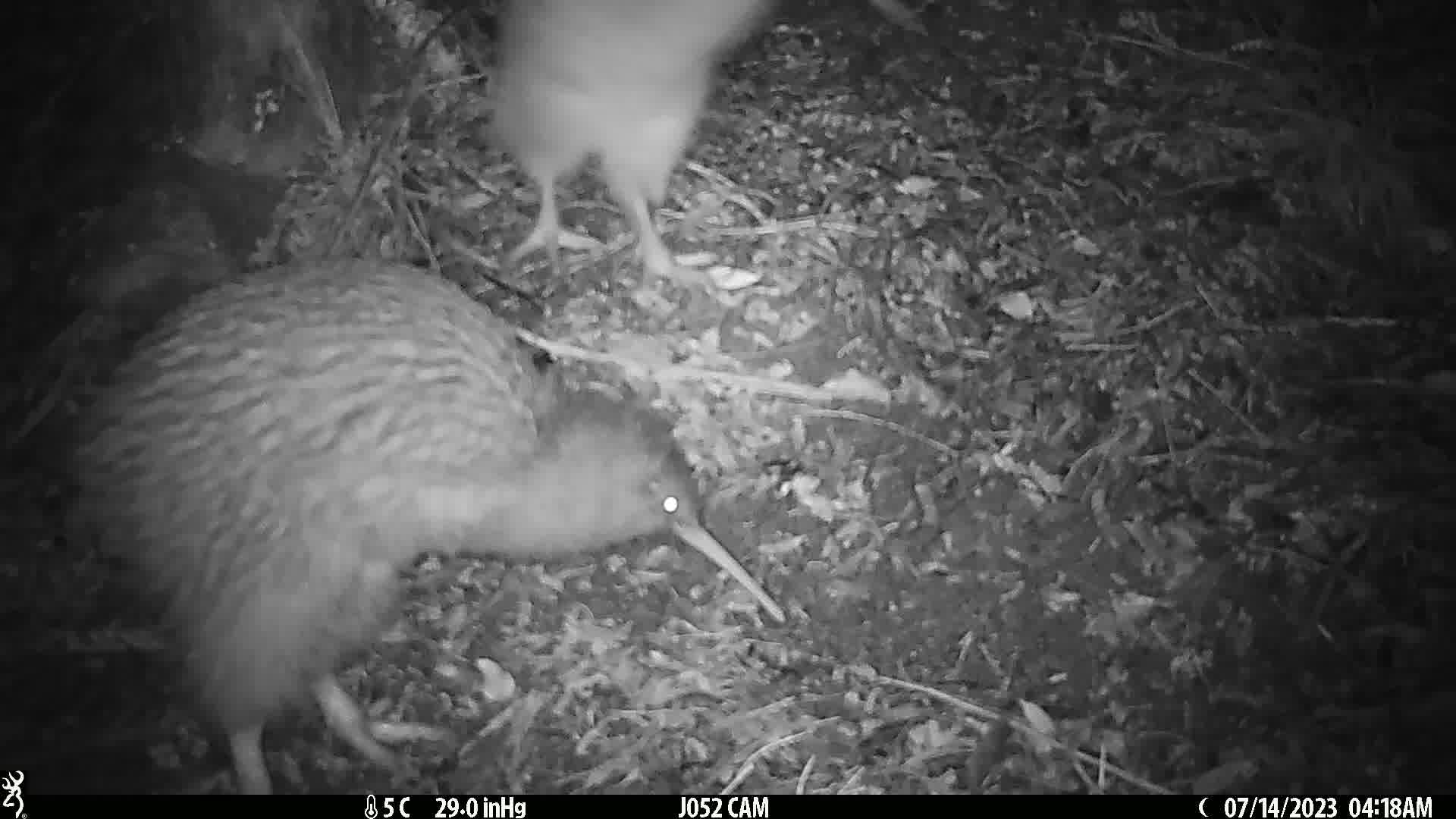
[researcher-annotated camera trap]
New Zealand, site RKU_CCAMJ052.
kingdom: Animalia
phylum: Chordata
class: Aves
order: Apterygiformes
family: Apterygidae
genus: Apteryx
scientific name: Apteryx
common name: kiwi